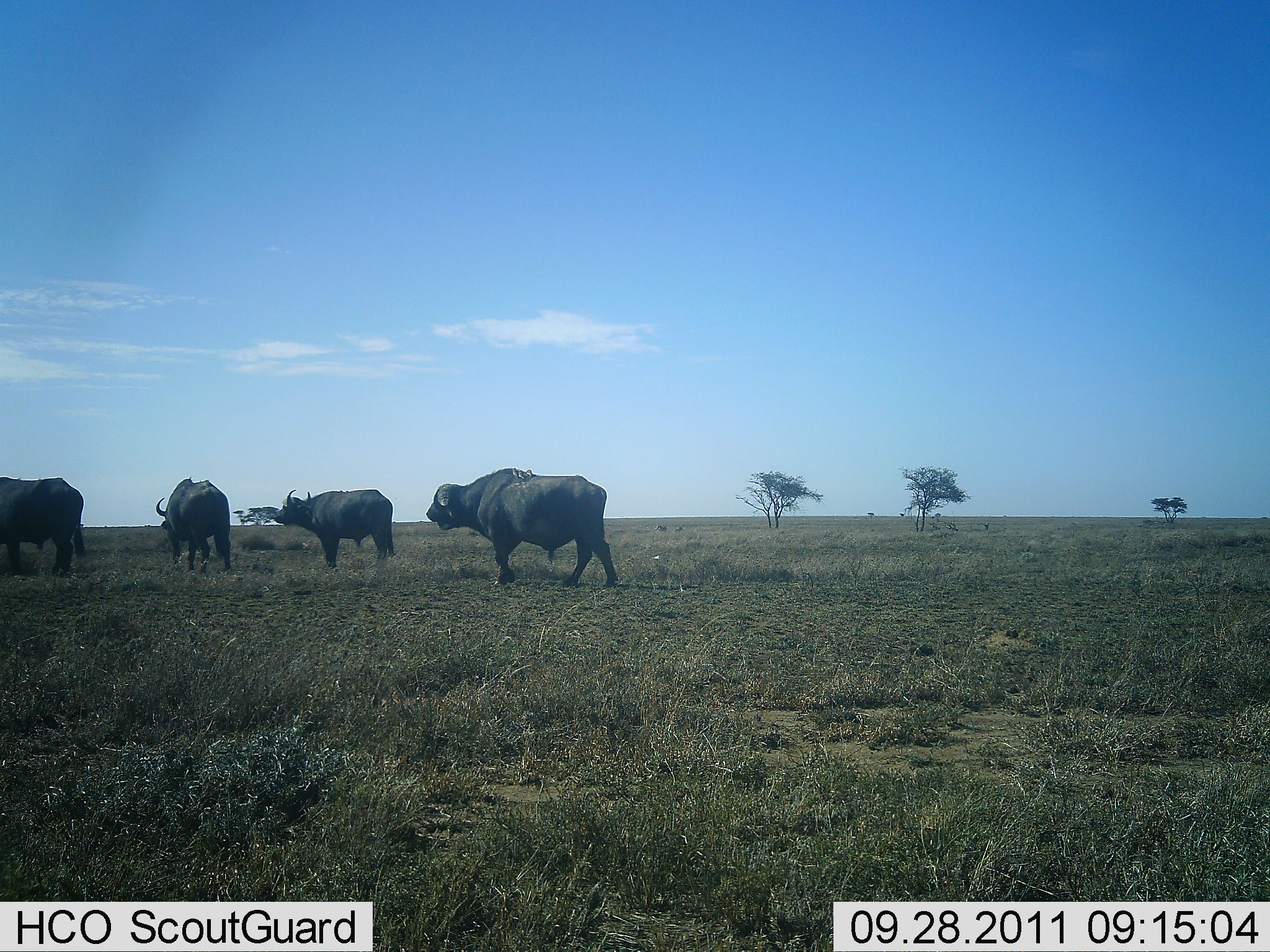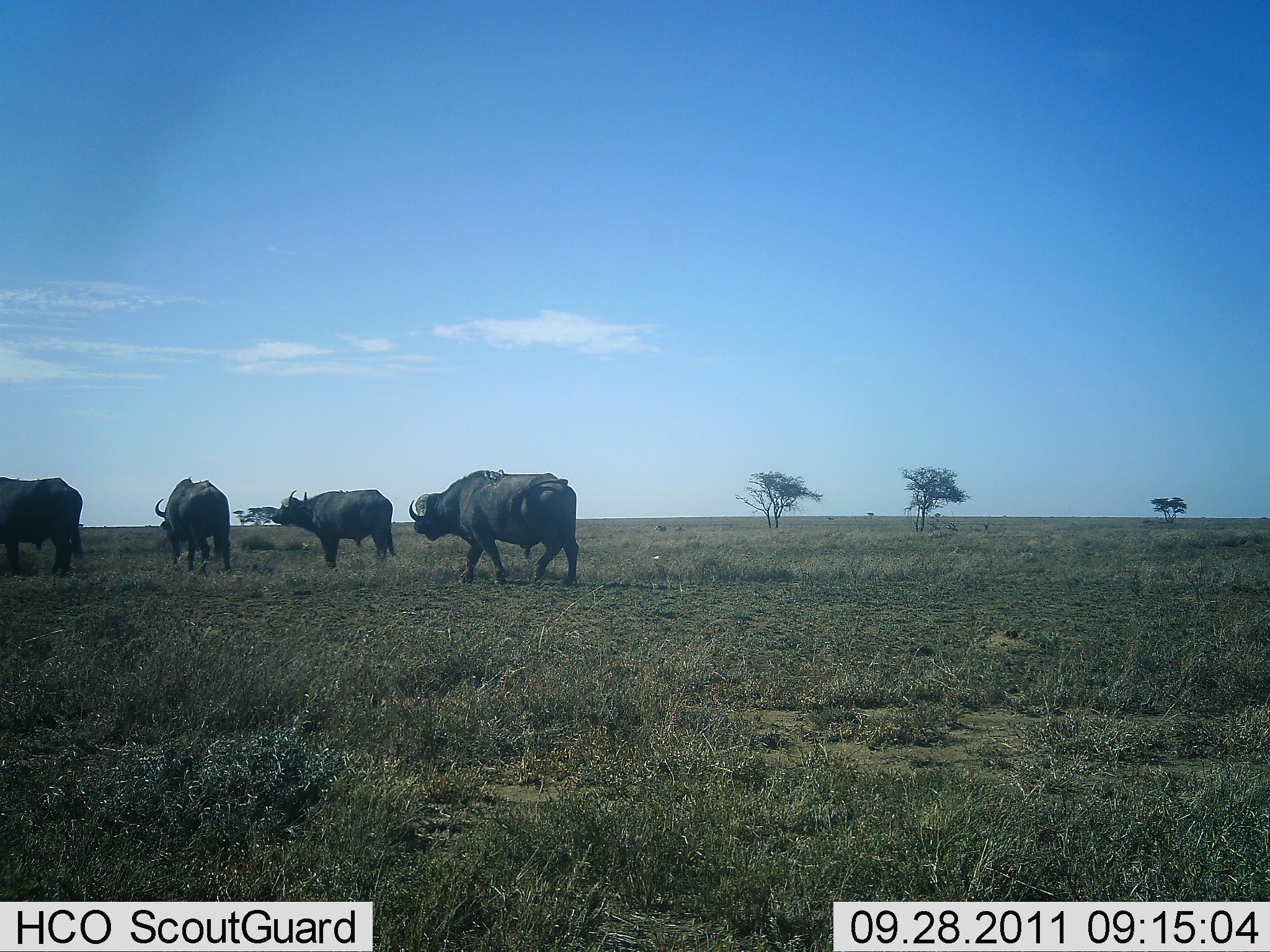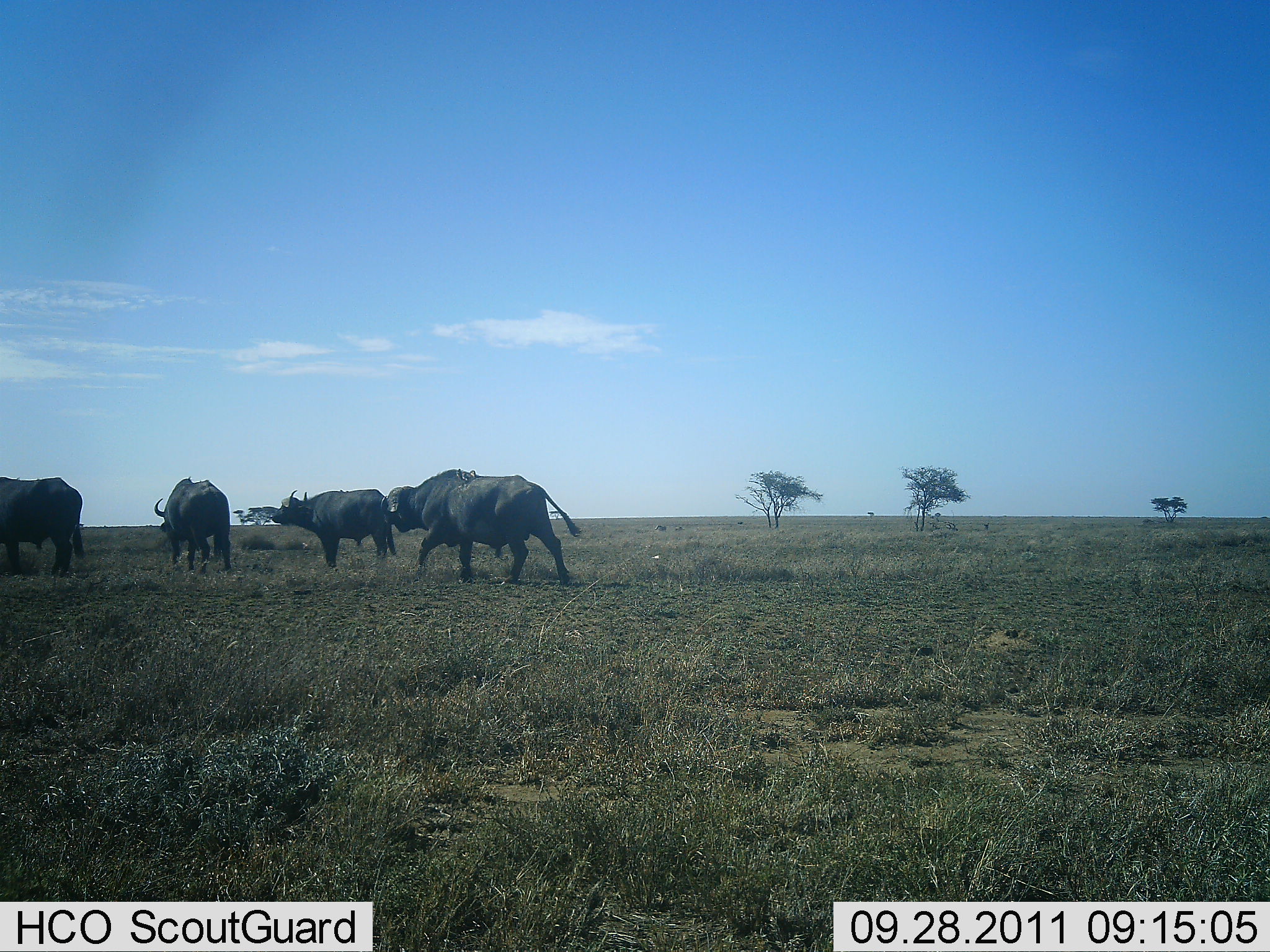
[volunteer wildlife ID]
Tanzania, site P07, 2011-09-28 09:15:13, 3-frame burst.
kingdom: Animalia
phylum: Chordata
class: Mammalia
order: Artiodactyla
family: Bovidae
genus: Syncerus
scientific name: Syncerus caffer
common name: cape buffalo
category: buffalo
Buffalo (cape buffalo) (Syncerus caffer), count 4. Behavior (volunteer vote fractions): standing 83%, resting 6%, moving 72%, interacting 0%. Young present (vote fraction): 0%. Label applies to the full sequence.